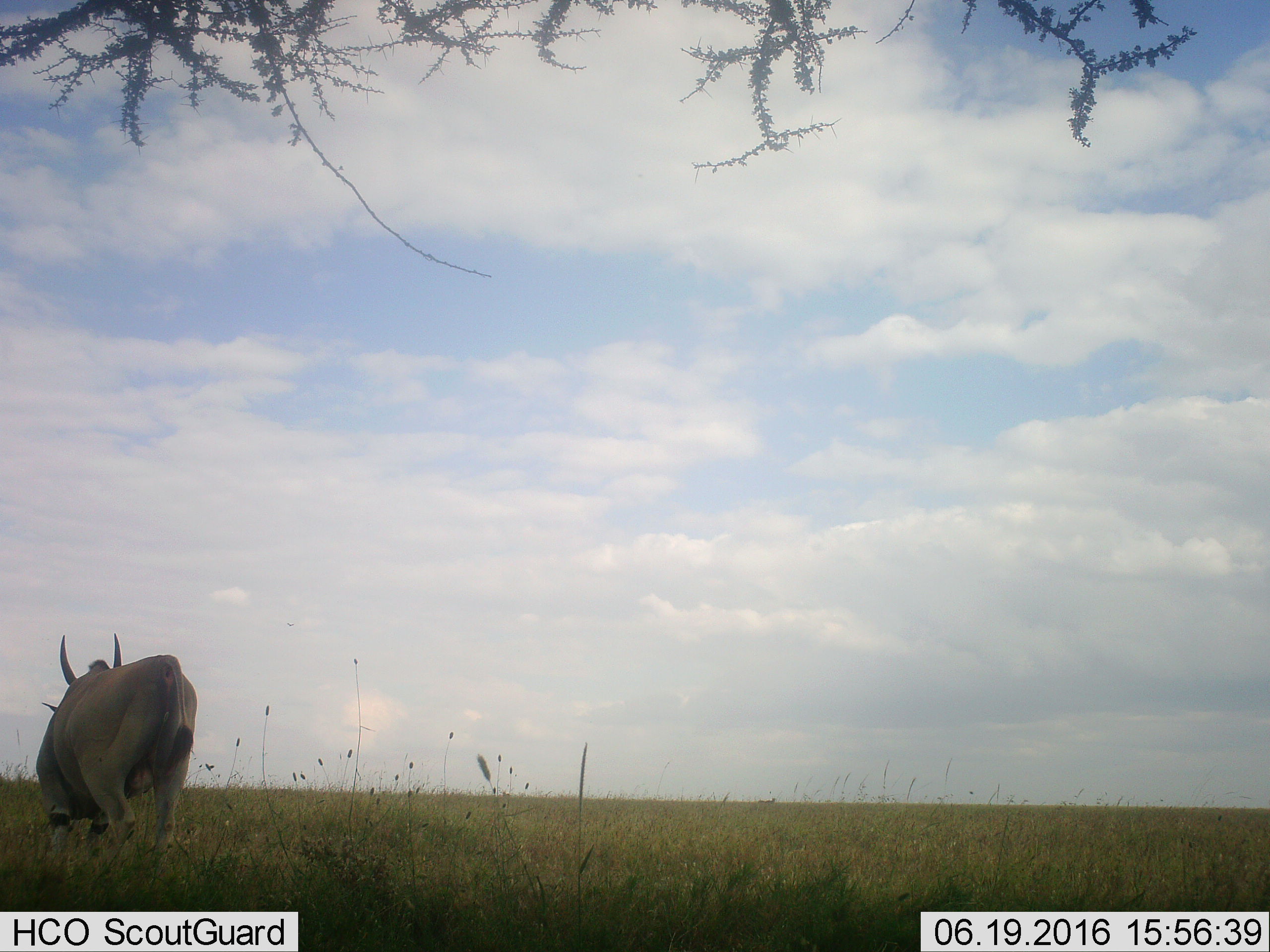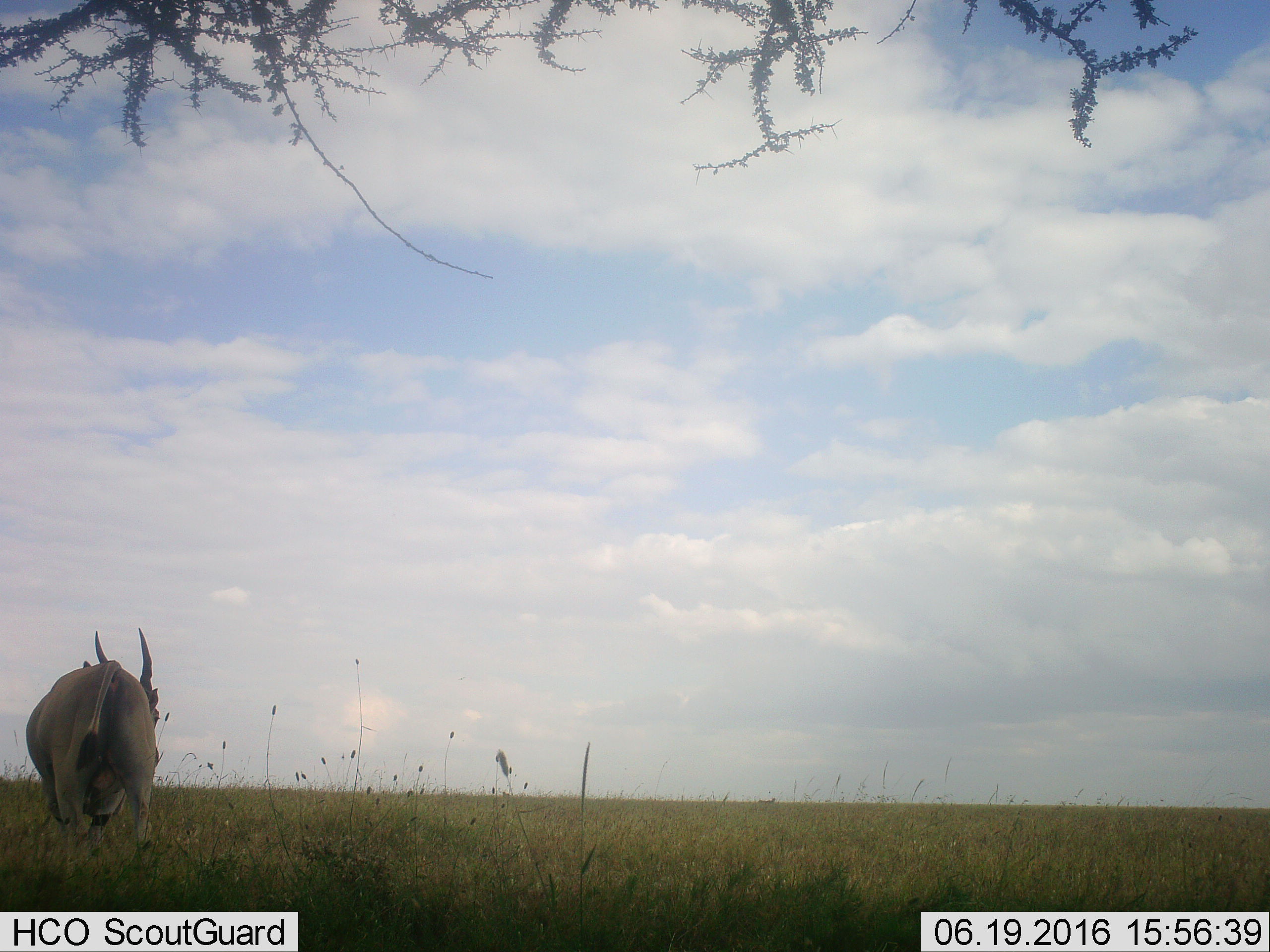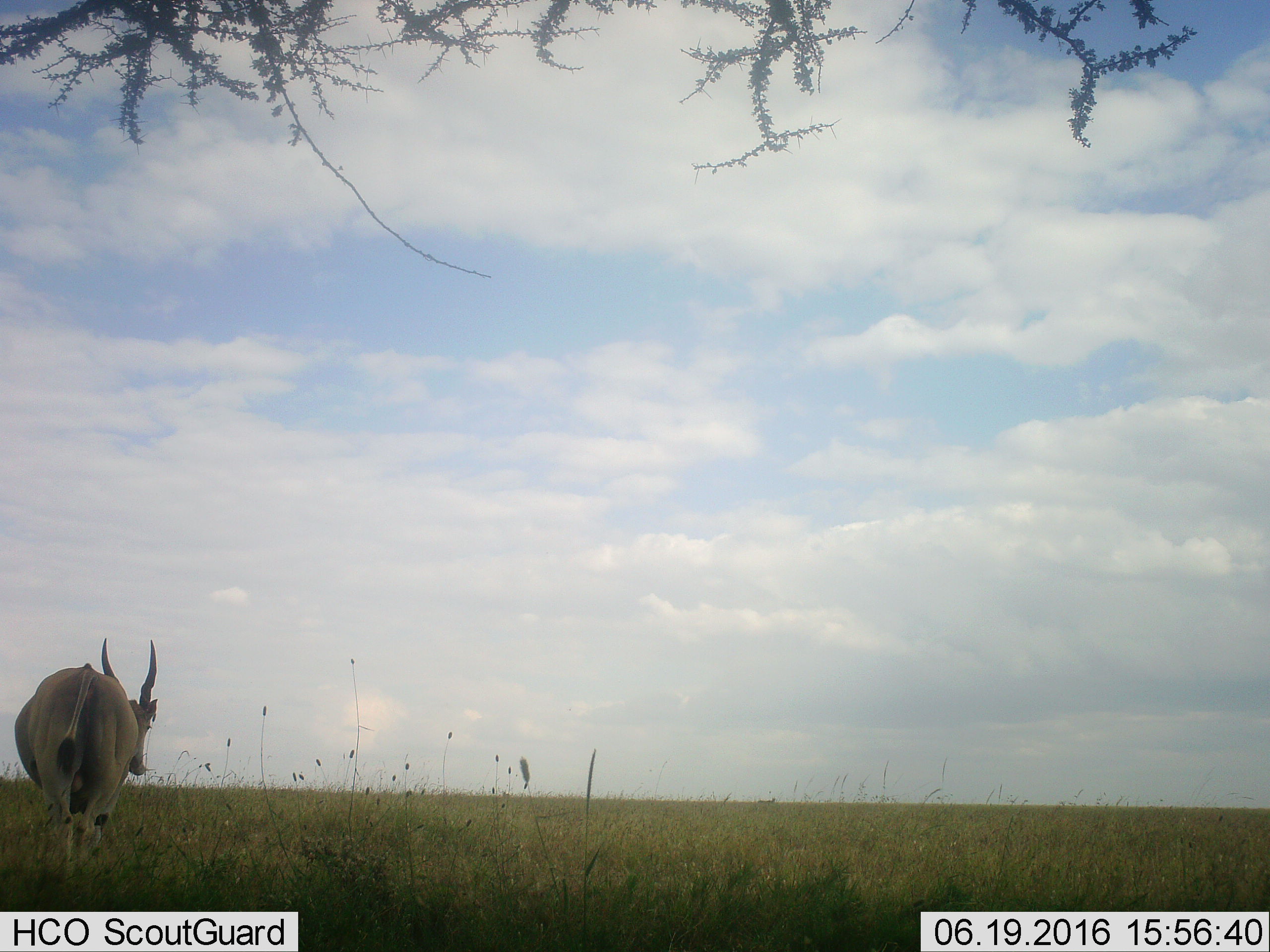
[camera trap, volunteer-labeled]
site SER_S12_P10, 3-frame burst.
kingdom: Animalia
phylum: Chordata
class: Mammalia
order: Artiodactyla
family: Bovidae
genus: Tragelaphus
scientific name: Tragelaphus oryx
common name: eland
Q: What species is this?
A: Eland (Tragelaphus oryx).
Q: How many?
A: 1.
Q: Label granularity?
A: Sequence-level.